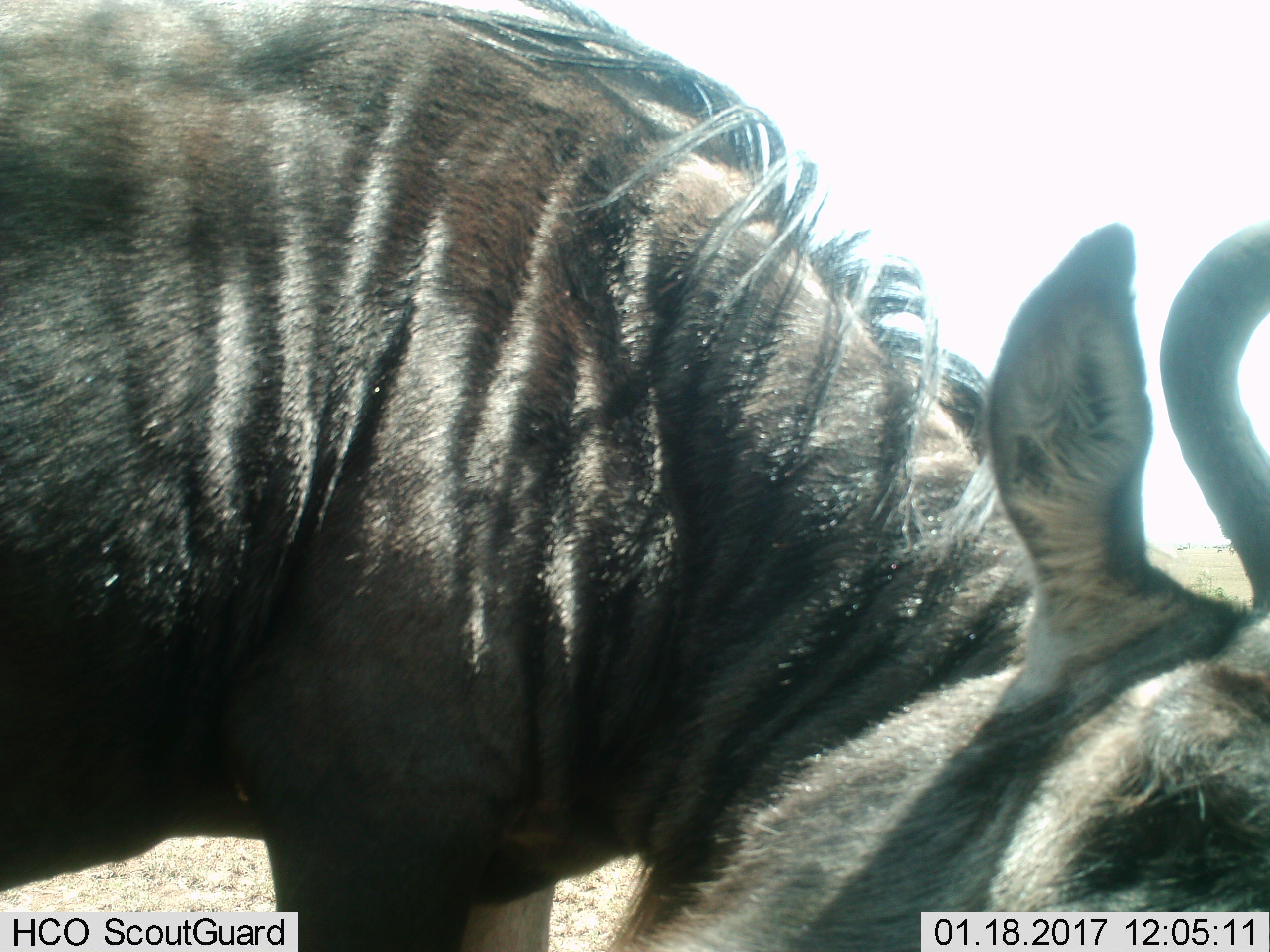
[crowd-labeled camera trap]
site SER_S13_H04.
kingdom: Animalia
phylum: Chordata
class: Mammalia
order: Artiodactyla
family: Bovidae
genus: Connochaetes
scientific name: Connochaetes taurinus taurinus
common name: blue wildebeest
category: wildebeestblue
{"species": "wildebeestblue (blue wildebeest) (Connochaetes taurinus taurinus)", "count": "1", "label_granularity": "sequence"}